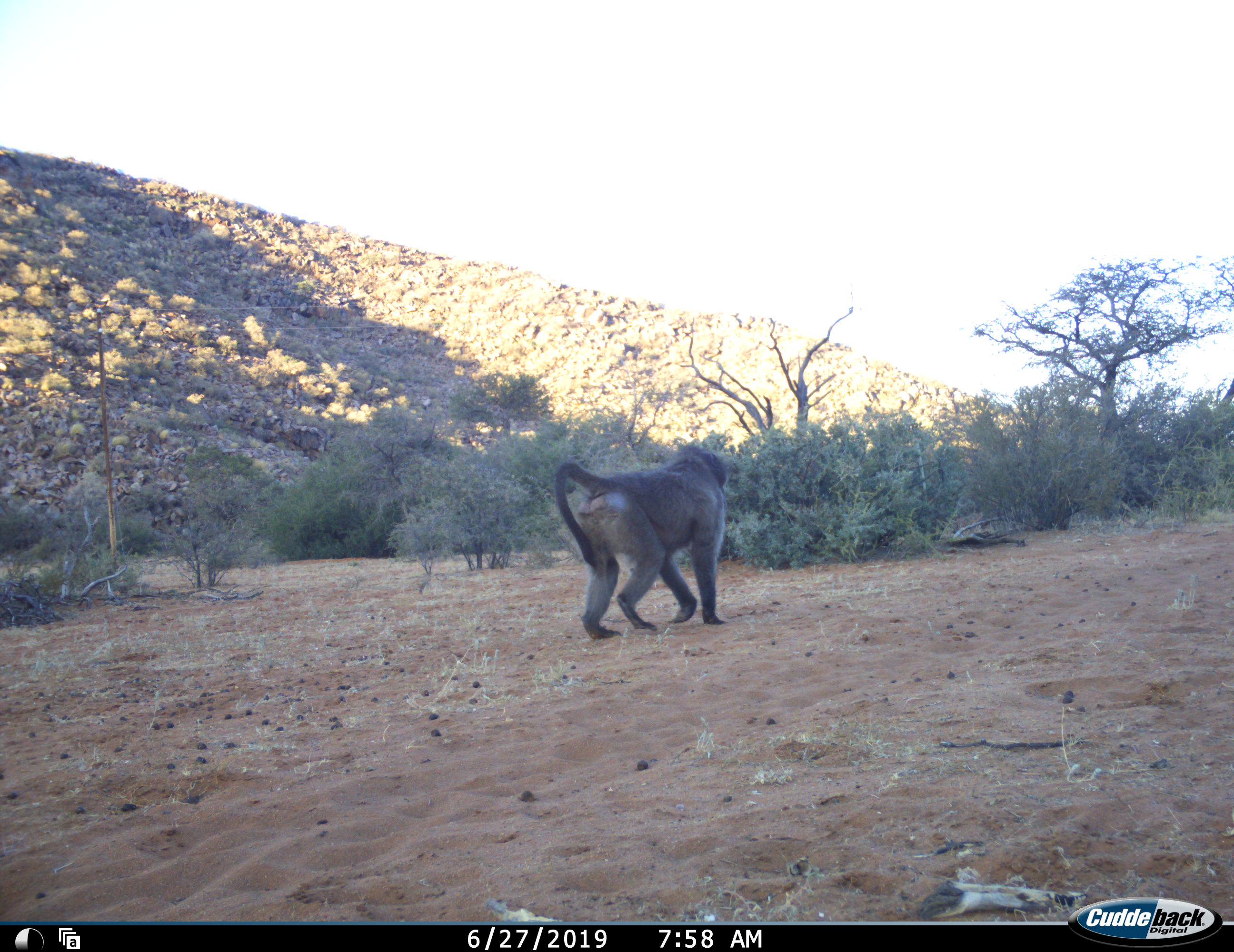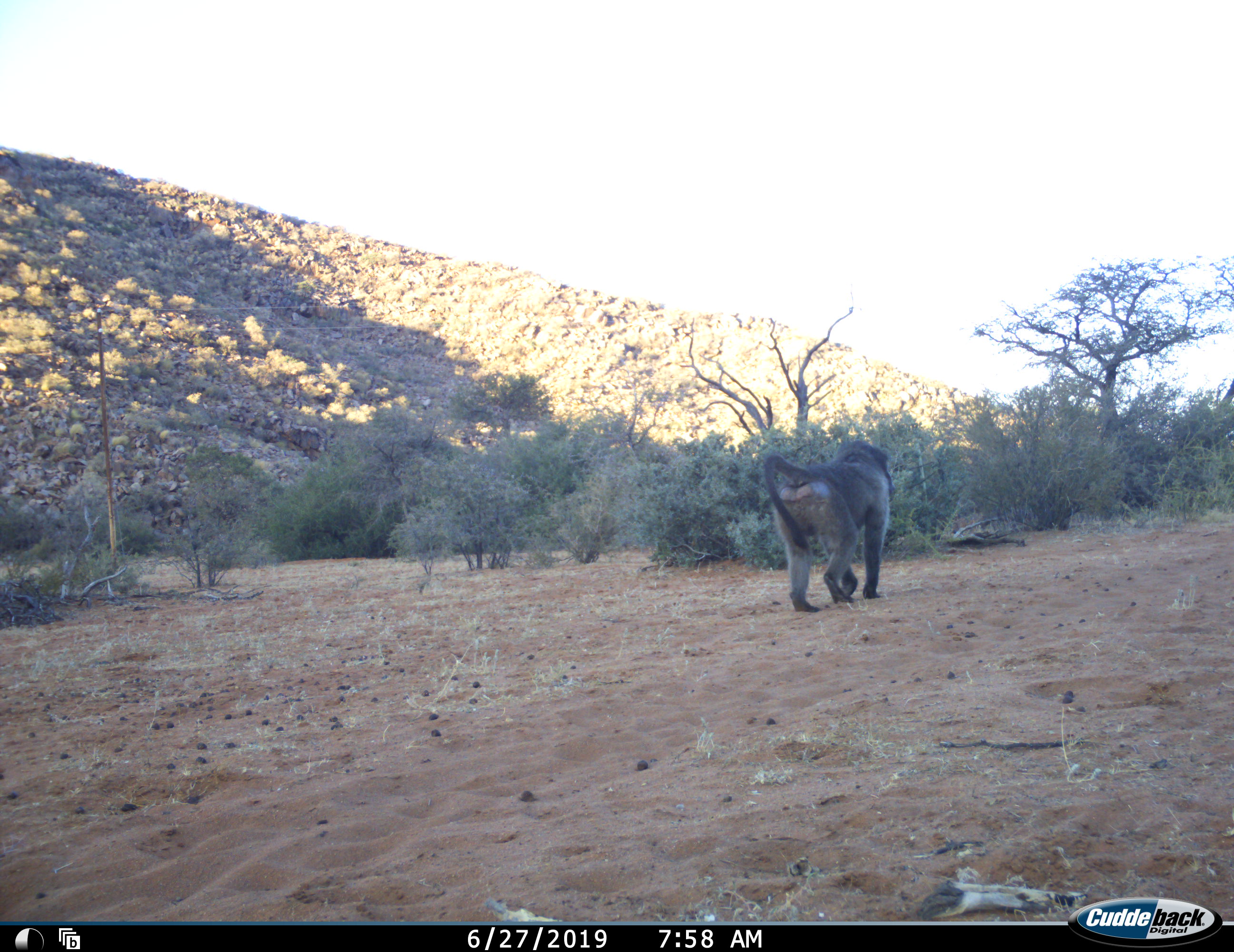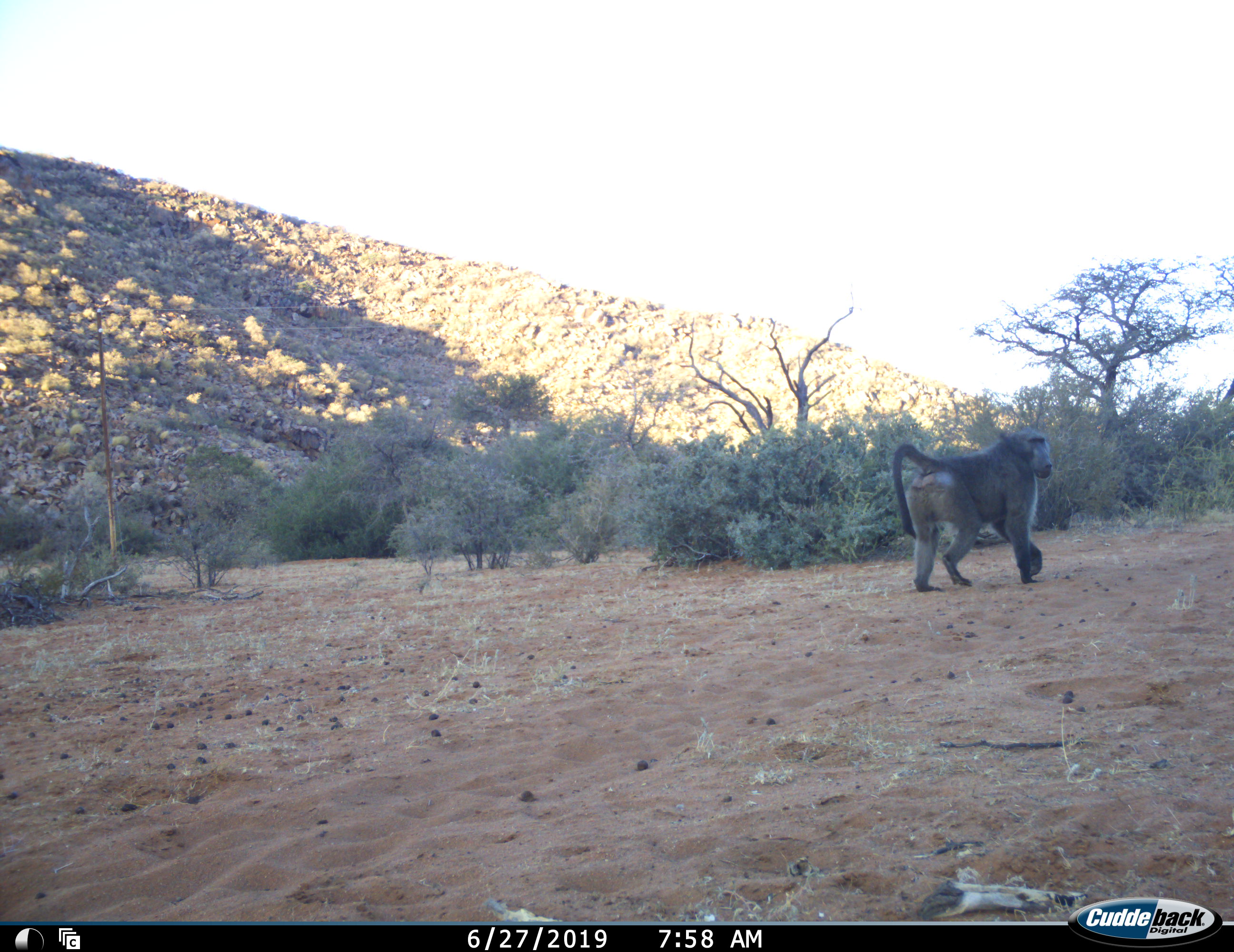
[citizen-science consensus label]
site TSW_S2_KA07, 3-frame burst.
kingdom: Animalia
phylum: Chordata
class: Mammalia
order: Primates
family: Cercopithecidae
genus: Papio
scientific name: Papio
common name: baboon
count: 1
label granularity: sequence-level